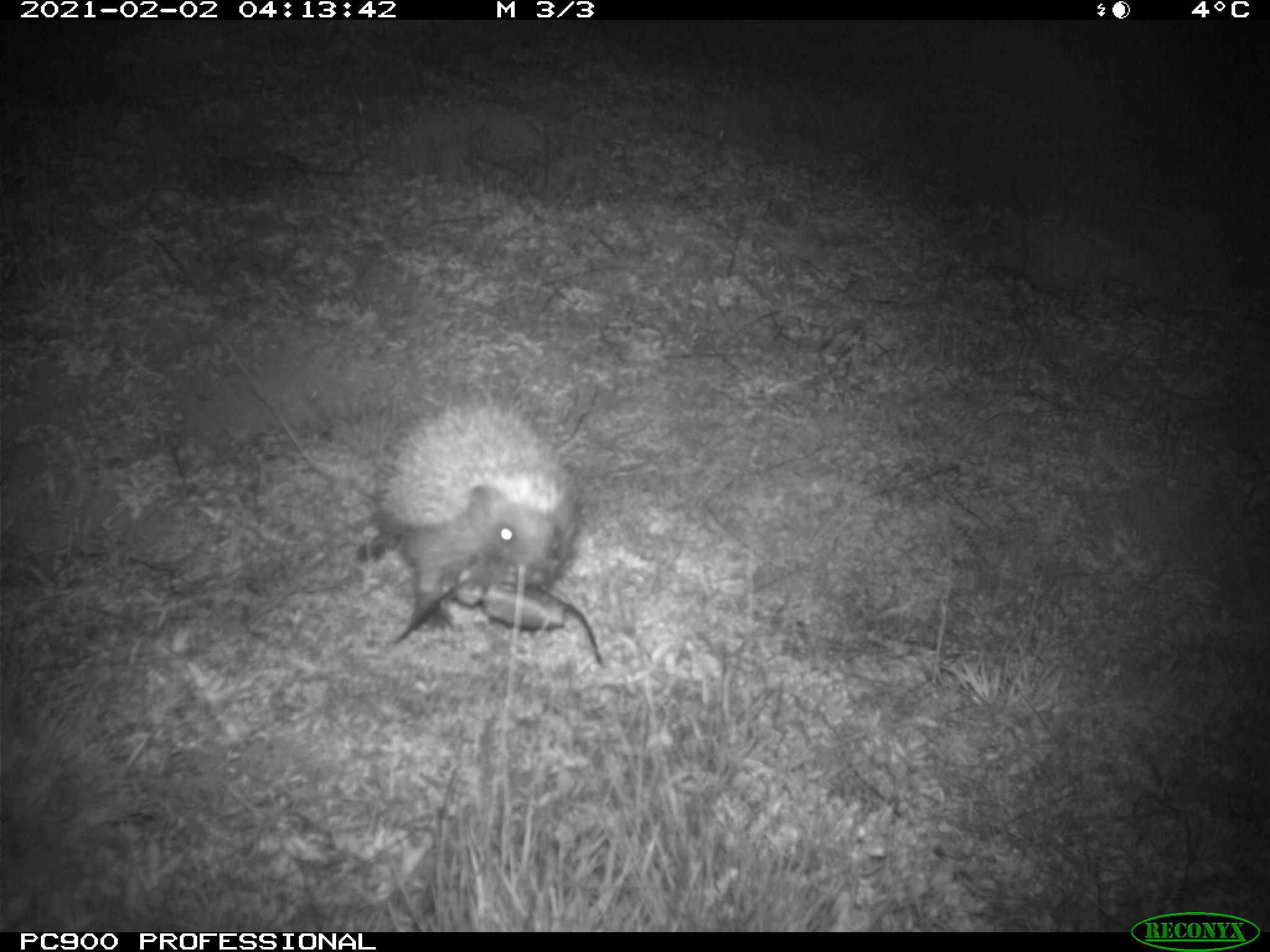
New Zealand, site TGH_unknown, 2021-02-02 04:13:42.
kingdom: Animalia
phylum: Chordata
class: Mammalia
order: Eulipotyphla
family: Erinaceidae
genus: Erinaceus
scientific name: Erinaceus europaeus europaeus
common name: european hedgehog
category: hedgehog